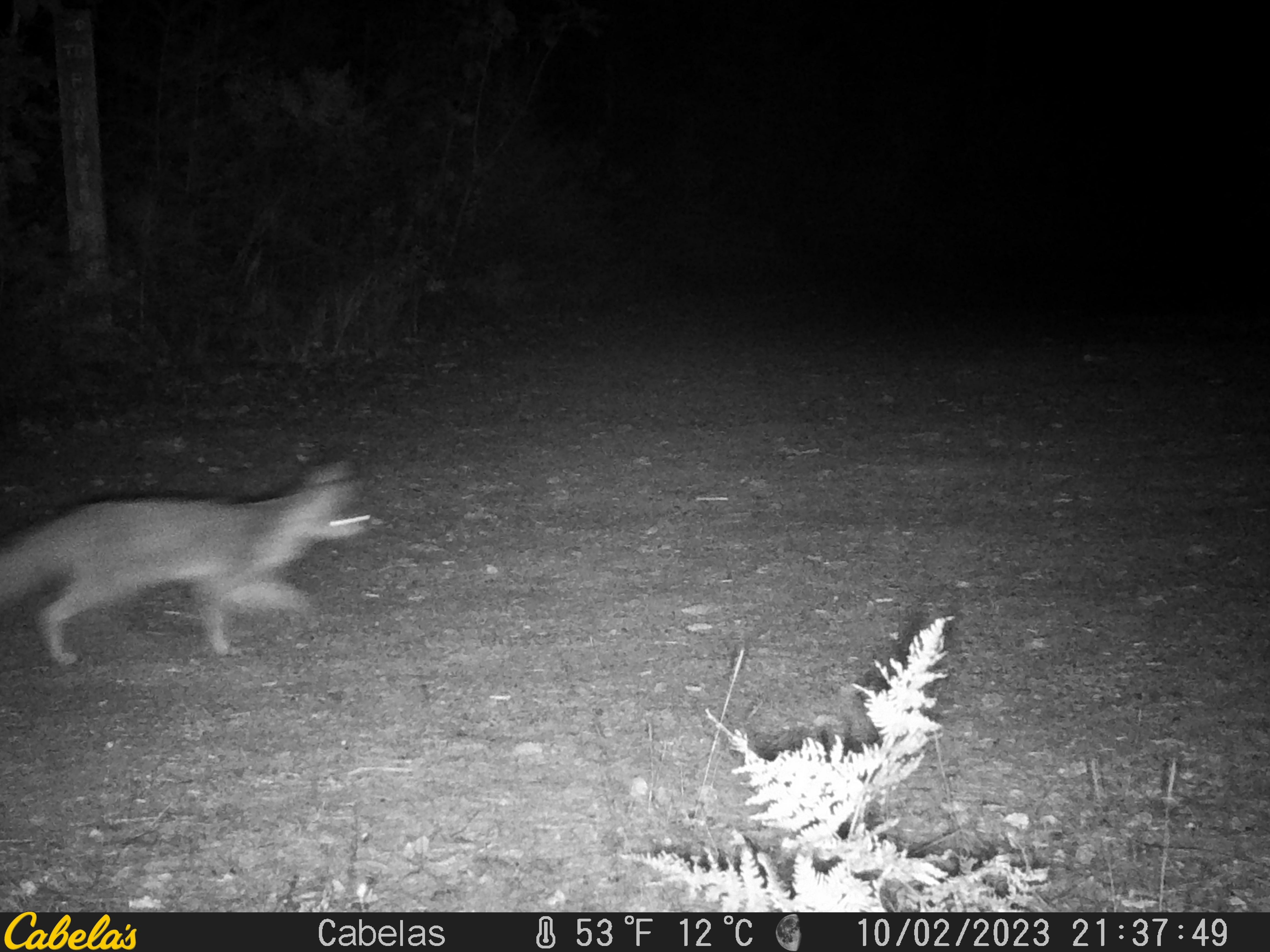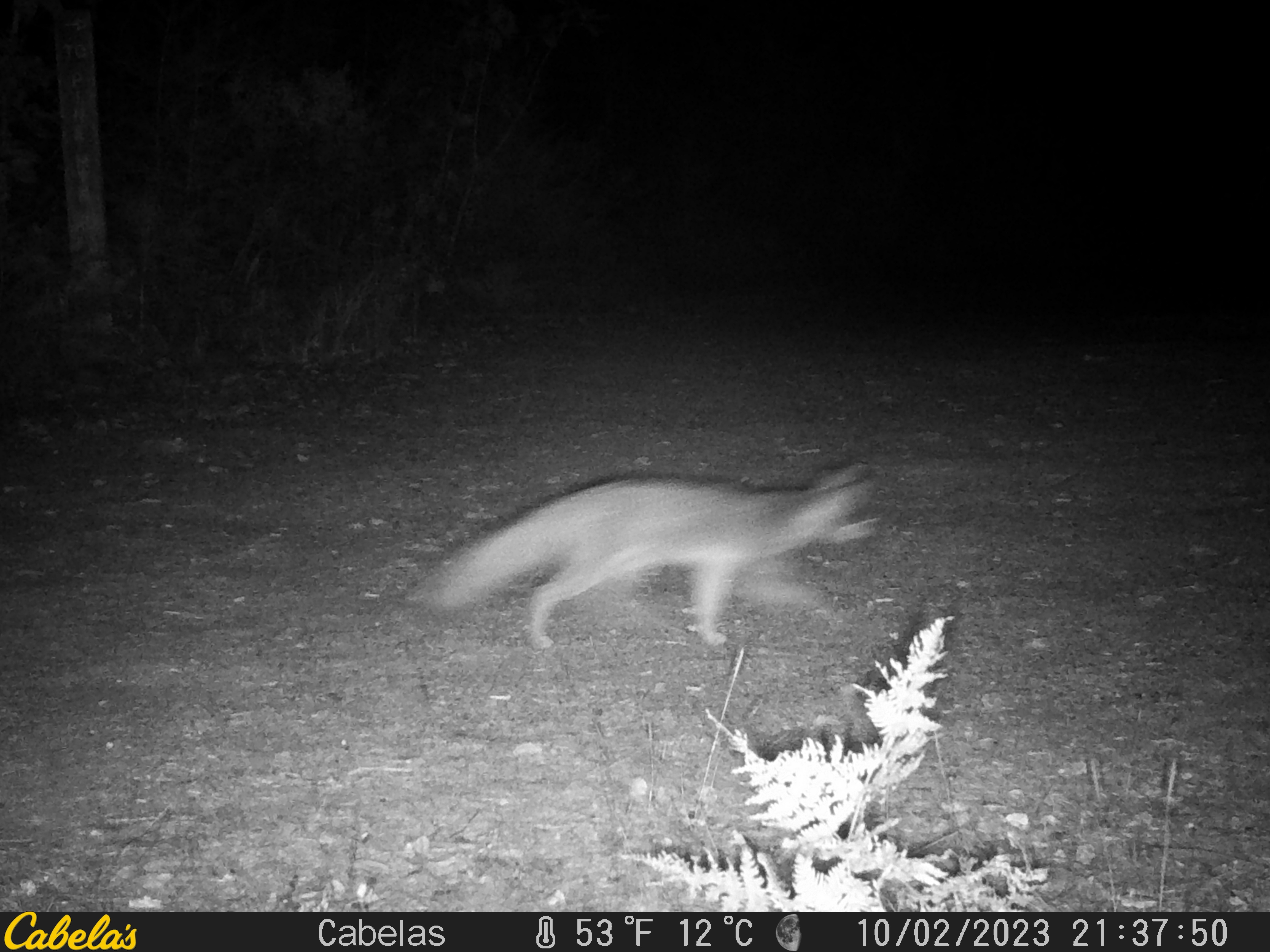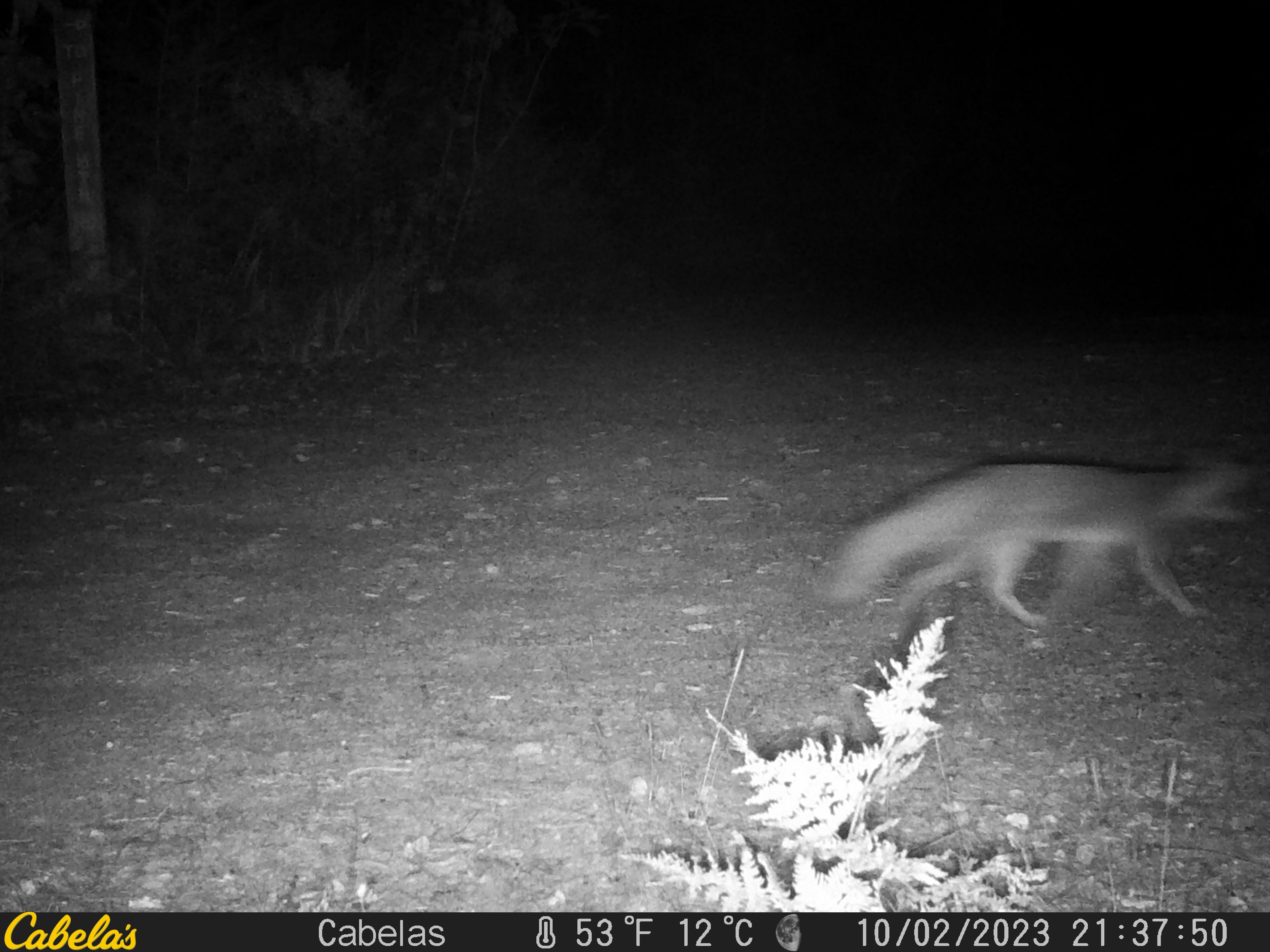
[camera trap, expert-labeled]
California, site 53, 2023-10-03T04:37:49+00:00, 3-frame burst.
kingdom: Animalia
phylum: Chordata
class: Mammalia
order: Carnivora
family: Canidae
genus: Urocyon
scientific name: Urocyon cinereoargenteus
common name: gray fox